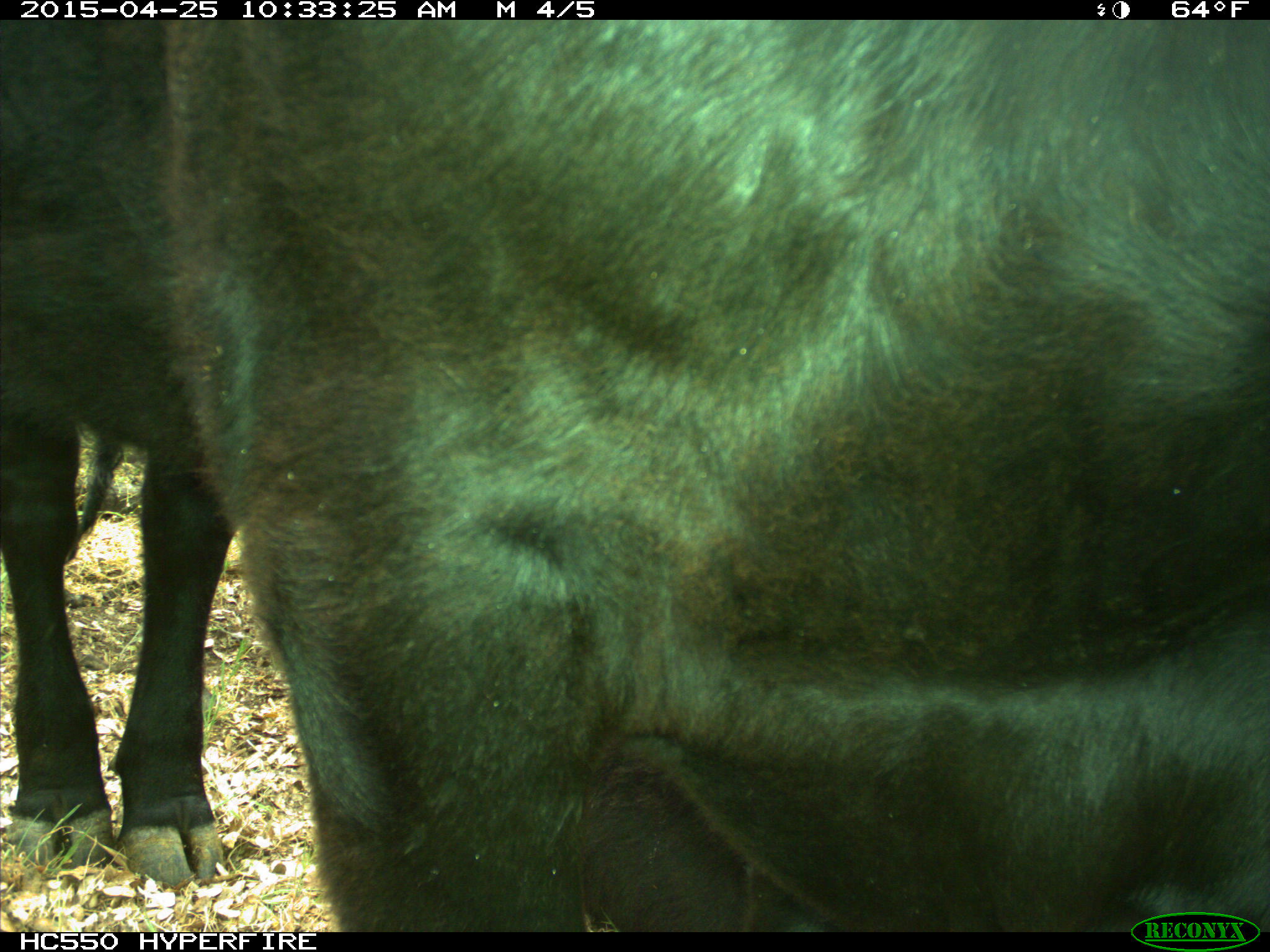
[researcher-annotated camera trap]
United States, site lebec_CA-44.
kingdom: Animalia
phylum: Chordata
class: Mammalia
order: Artiodactyla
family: Suidae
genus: Sus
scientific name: Sus scrofa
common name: wild boar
Sus scrofa (wild boar).